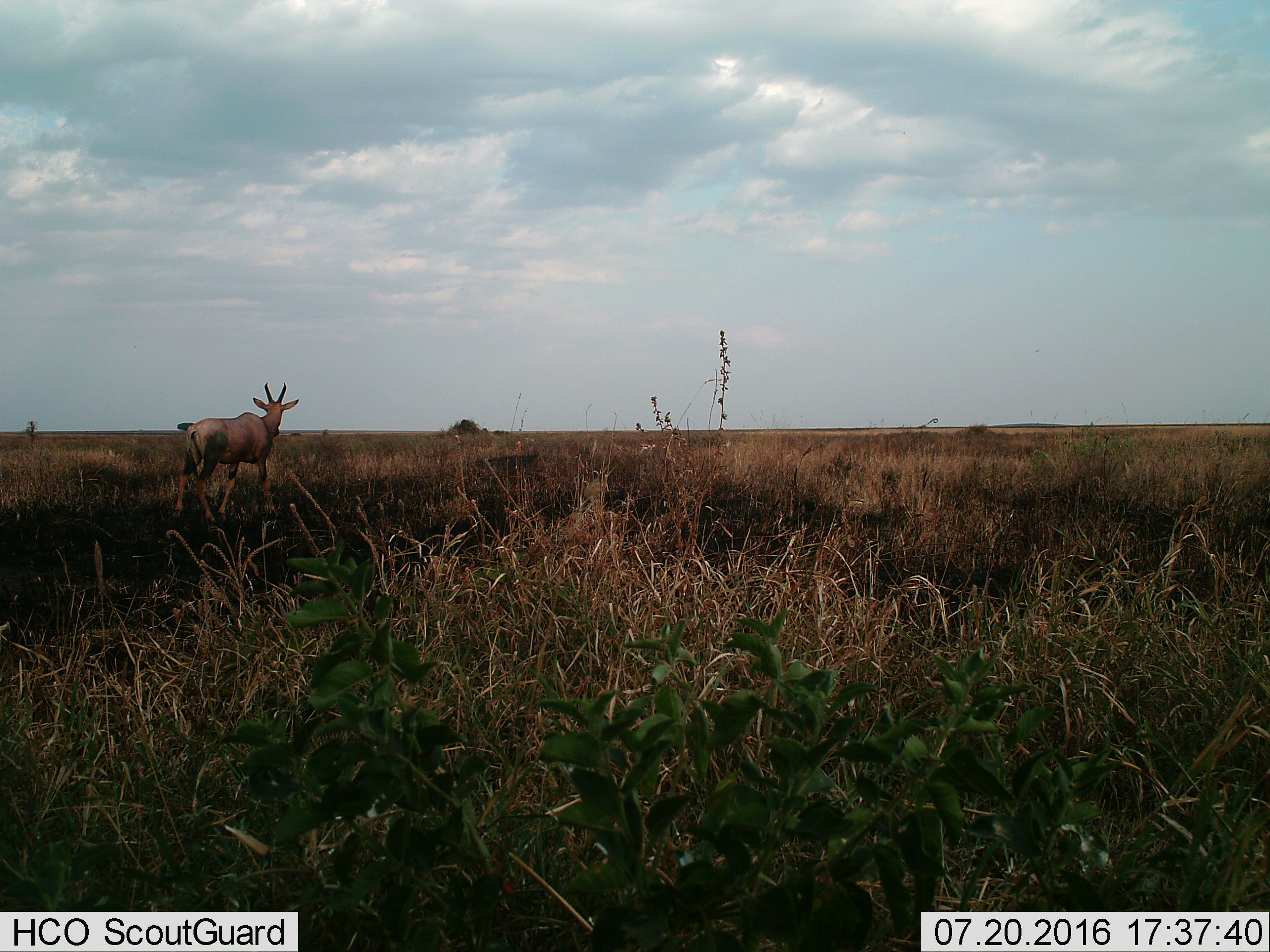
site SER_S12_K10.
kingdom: Animalia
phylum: Chordata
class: Mammalia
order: Artiodactyla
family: Bovidae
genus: Damaliscus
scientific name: Damaliscus lunatus jimela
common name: topi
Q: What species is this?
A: Topi (Damaliscus lunatus jimela).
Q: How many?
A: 1.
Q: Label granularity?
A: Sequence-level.